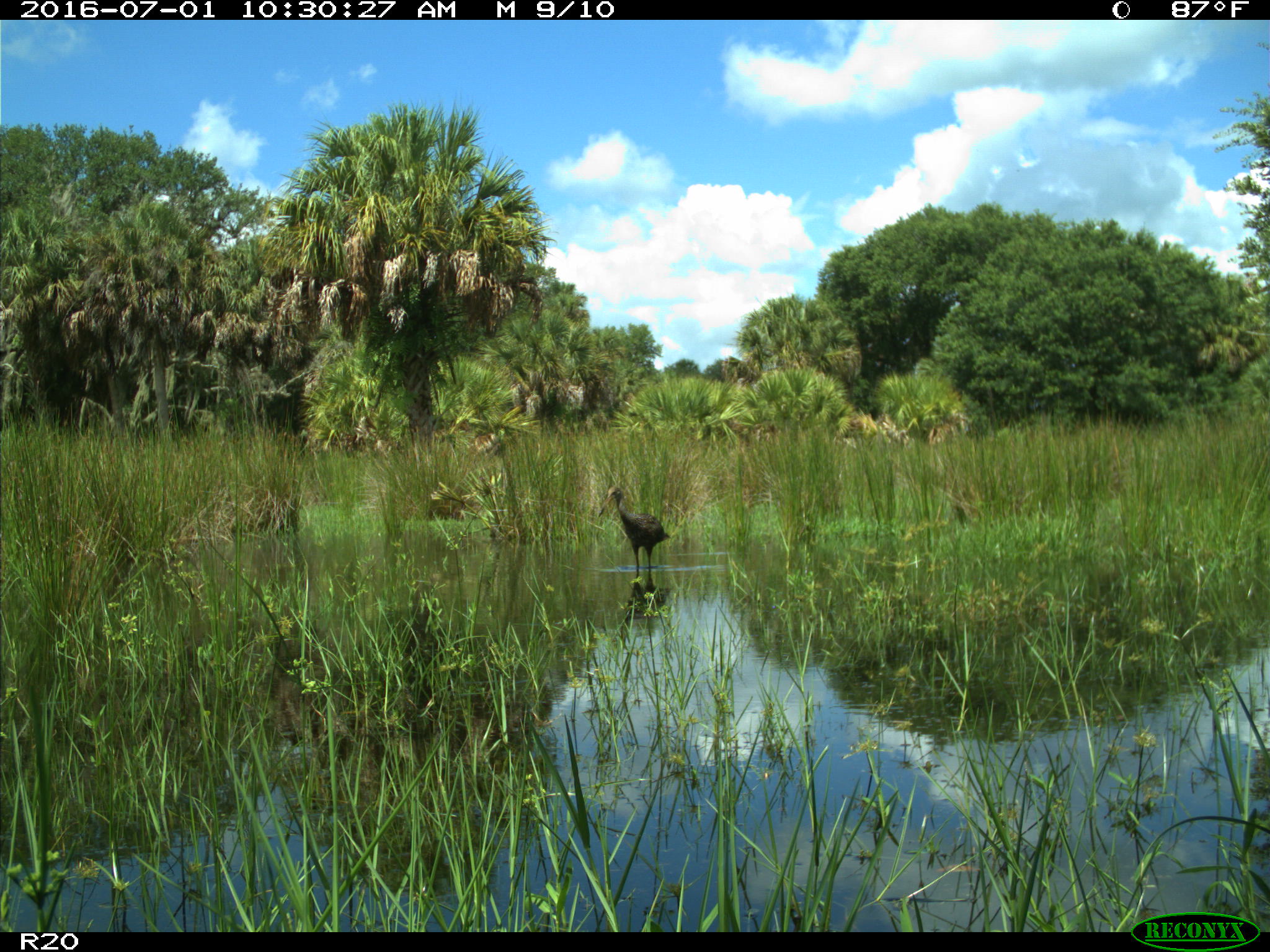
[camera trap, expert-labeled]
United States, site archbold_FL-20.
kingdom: Animalia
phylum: Chordata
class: Aves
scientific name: Aves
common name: birds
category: unidentified bird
Unidentified bird (birds) (Aves).